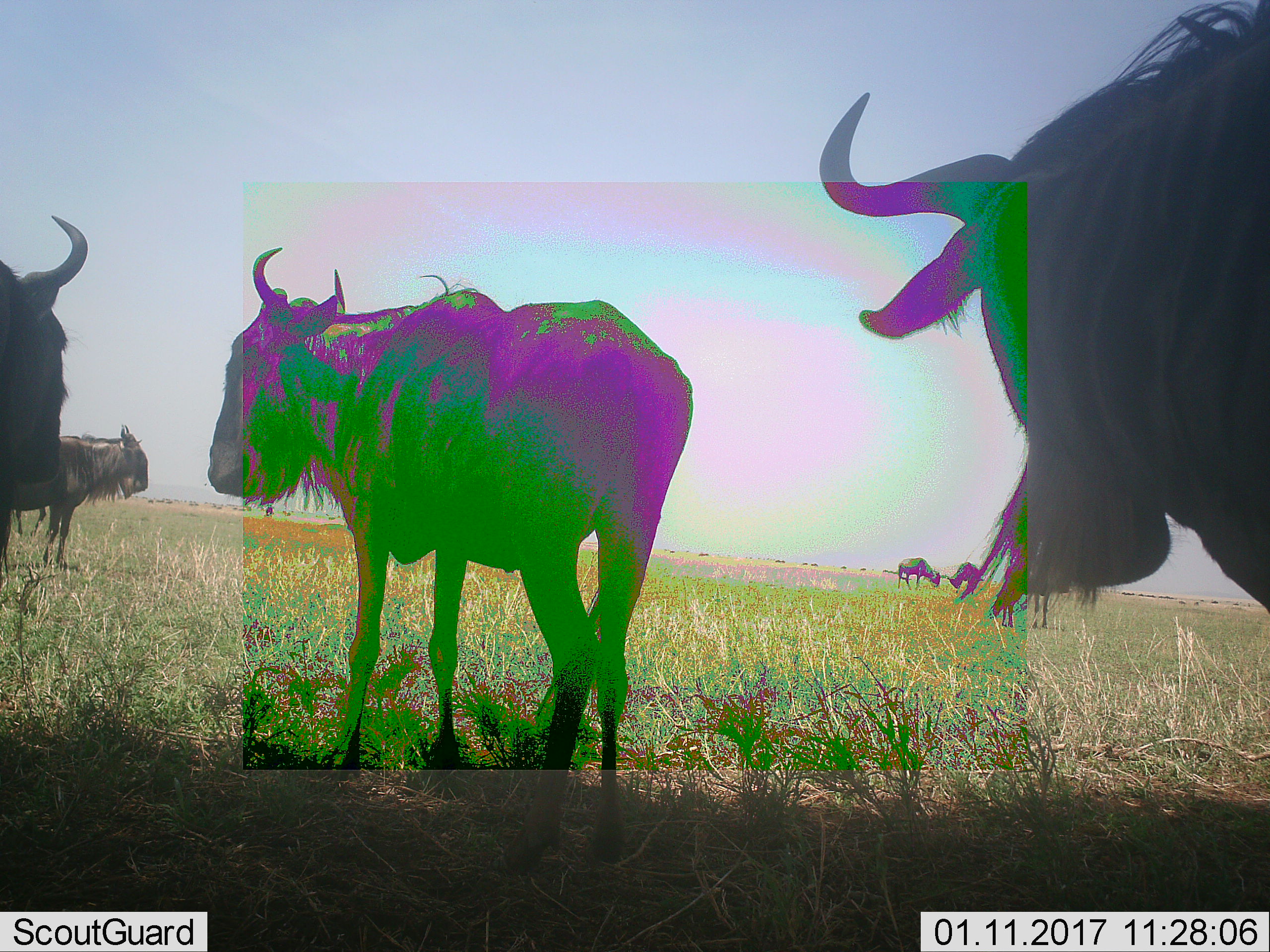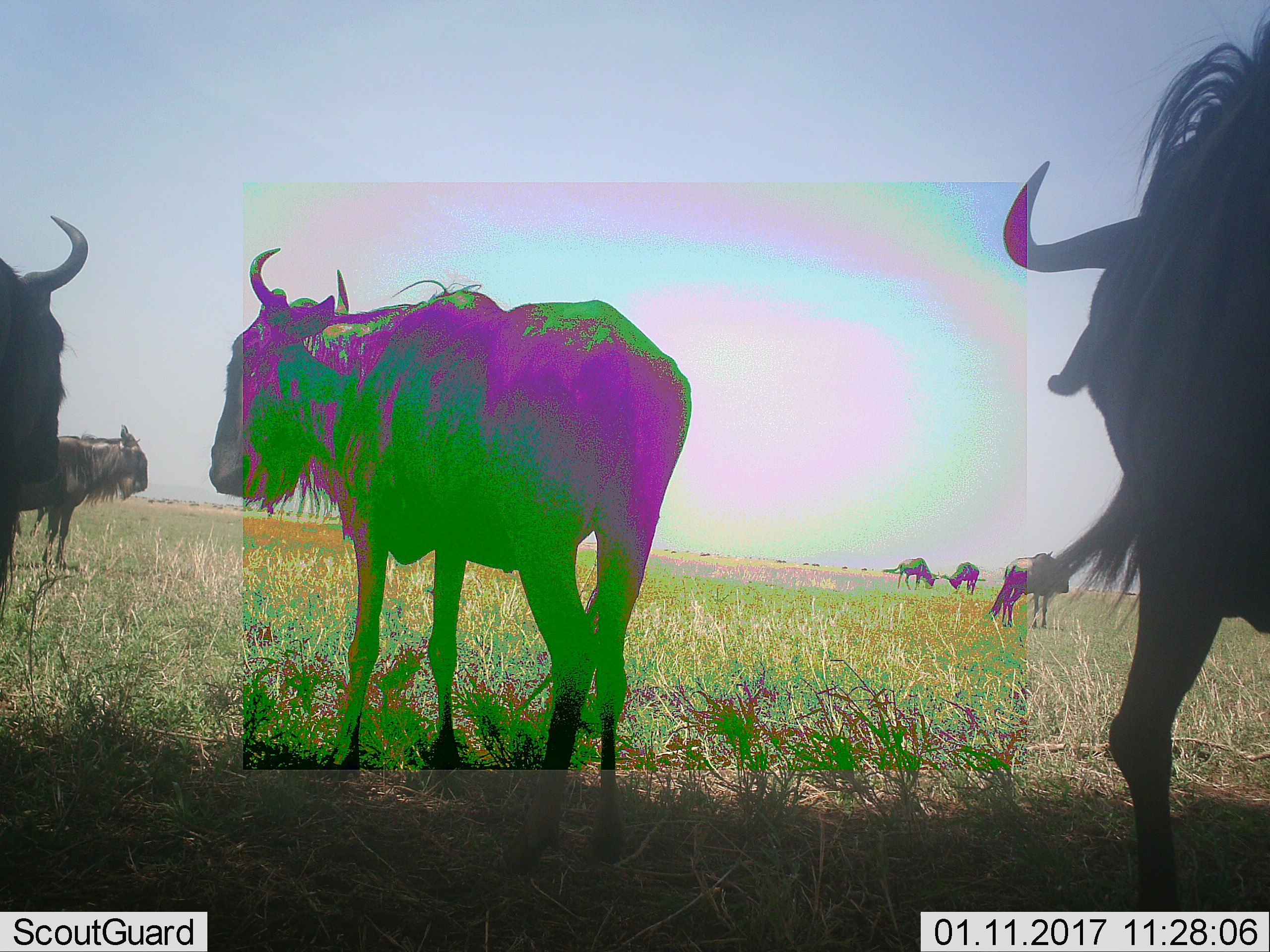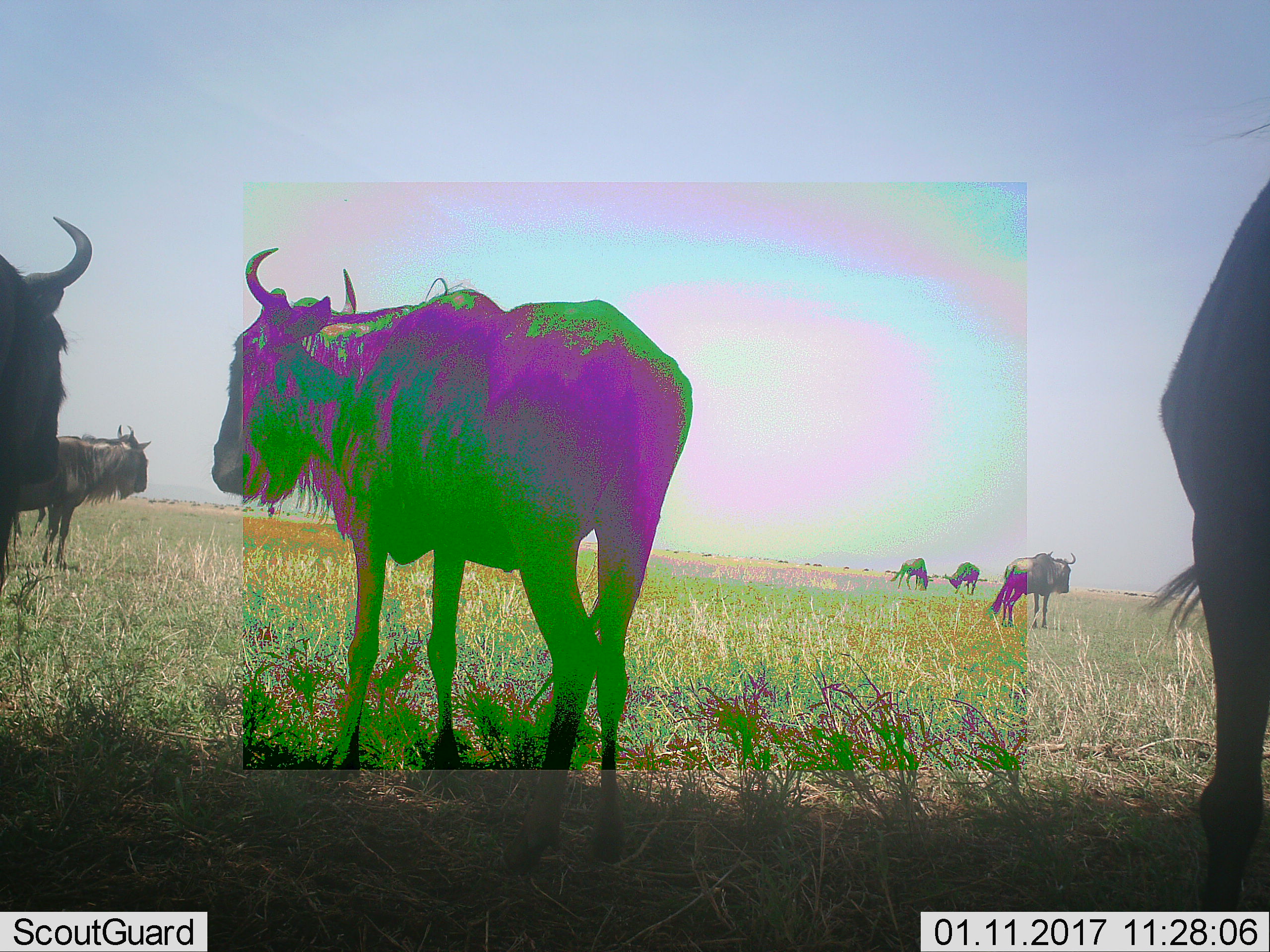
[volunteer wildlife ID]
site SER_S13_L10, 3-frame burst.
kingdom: Animalia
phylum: Chordata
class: Mammalia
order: Artiodactyla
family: Bovidae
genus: Connochaetes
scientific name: Connochaetes taurinus taurinus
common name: blue wildebeest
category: wildebeestblue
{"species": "wildebeestblue (blue wildebeest) (Connochaetes taurinus taurinus)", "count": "7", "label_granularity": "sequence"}